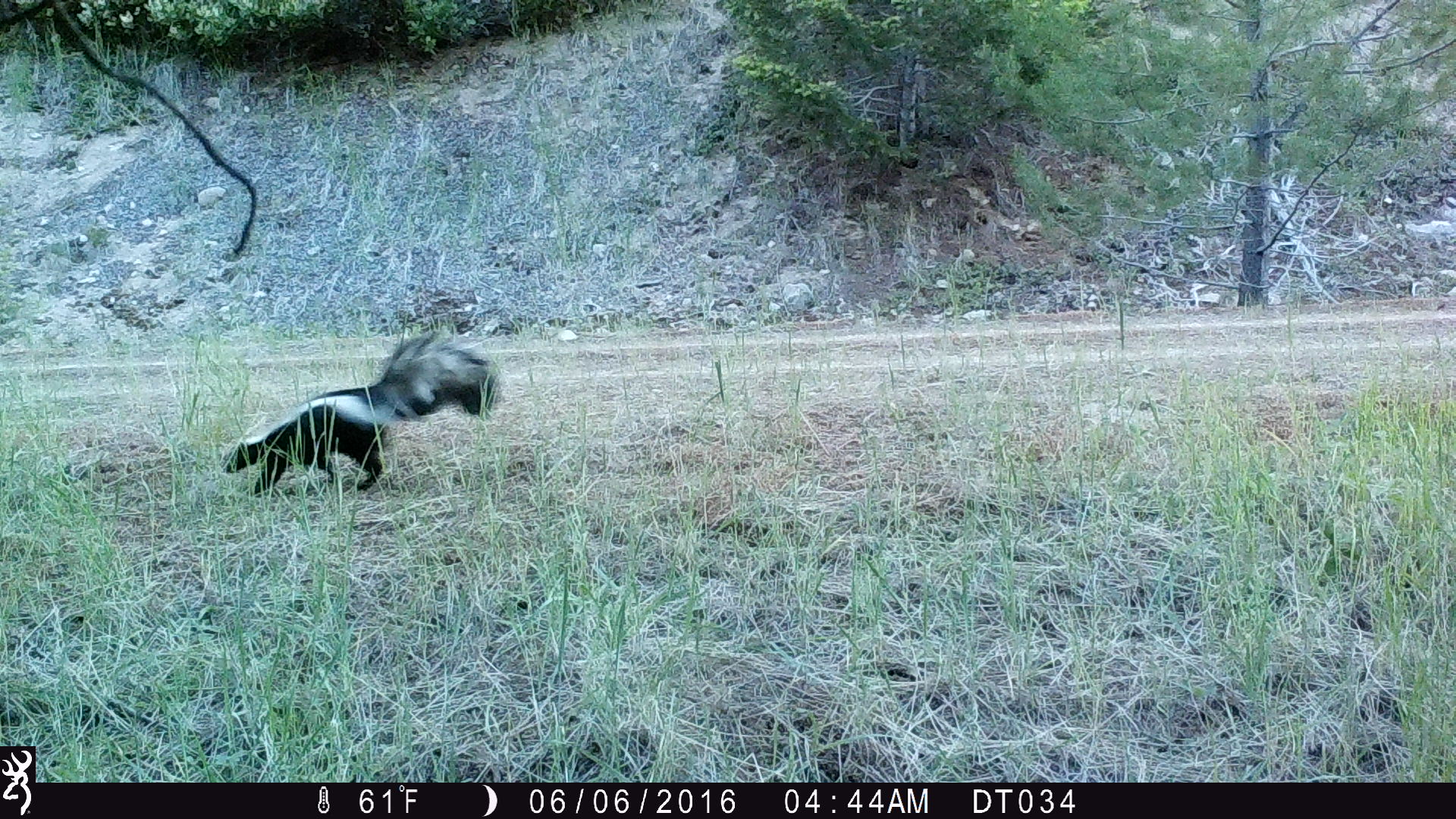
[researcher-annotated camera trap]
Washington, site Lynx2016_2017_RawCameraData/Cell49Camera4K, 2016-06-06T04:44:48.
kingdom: Animalia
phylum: Chordata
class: Mammalia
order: Carnivora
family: Mephitidae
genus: Mephitis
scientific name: Mephitis mephitis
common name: striped skunk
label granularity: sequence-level